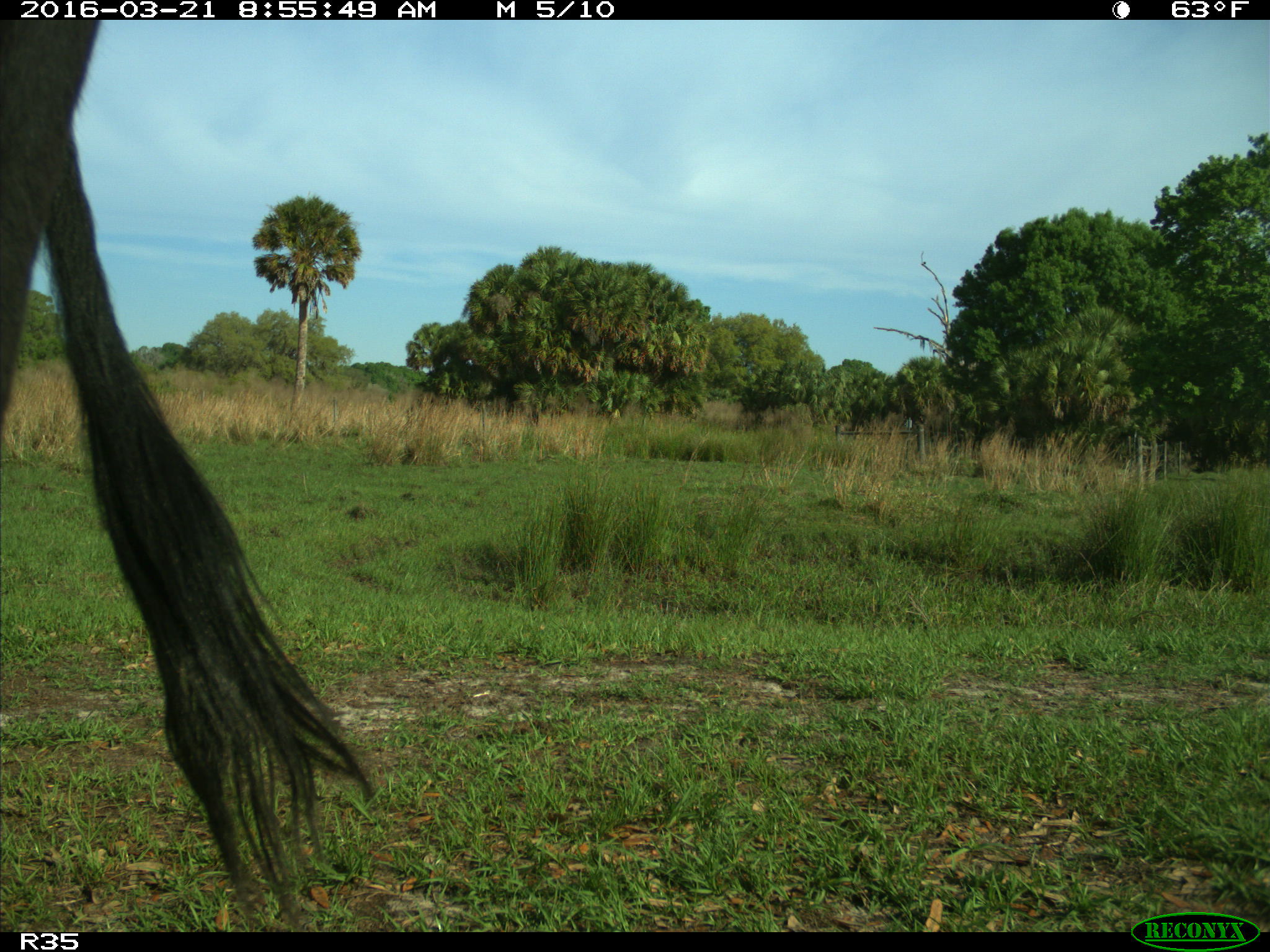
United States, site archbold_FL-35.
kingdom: Animalia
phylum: Chordata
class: Mammalia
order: Artiodactyla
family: Bovidae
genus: Bos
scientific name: Bos taurus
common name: domestic cow